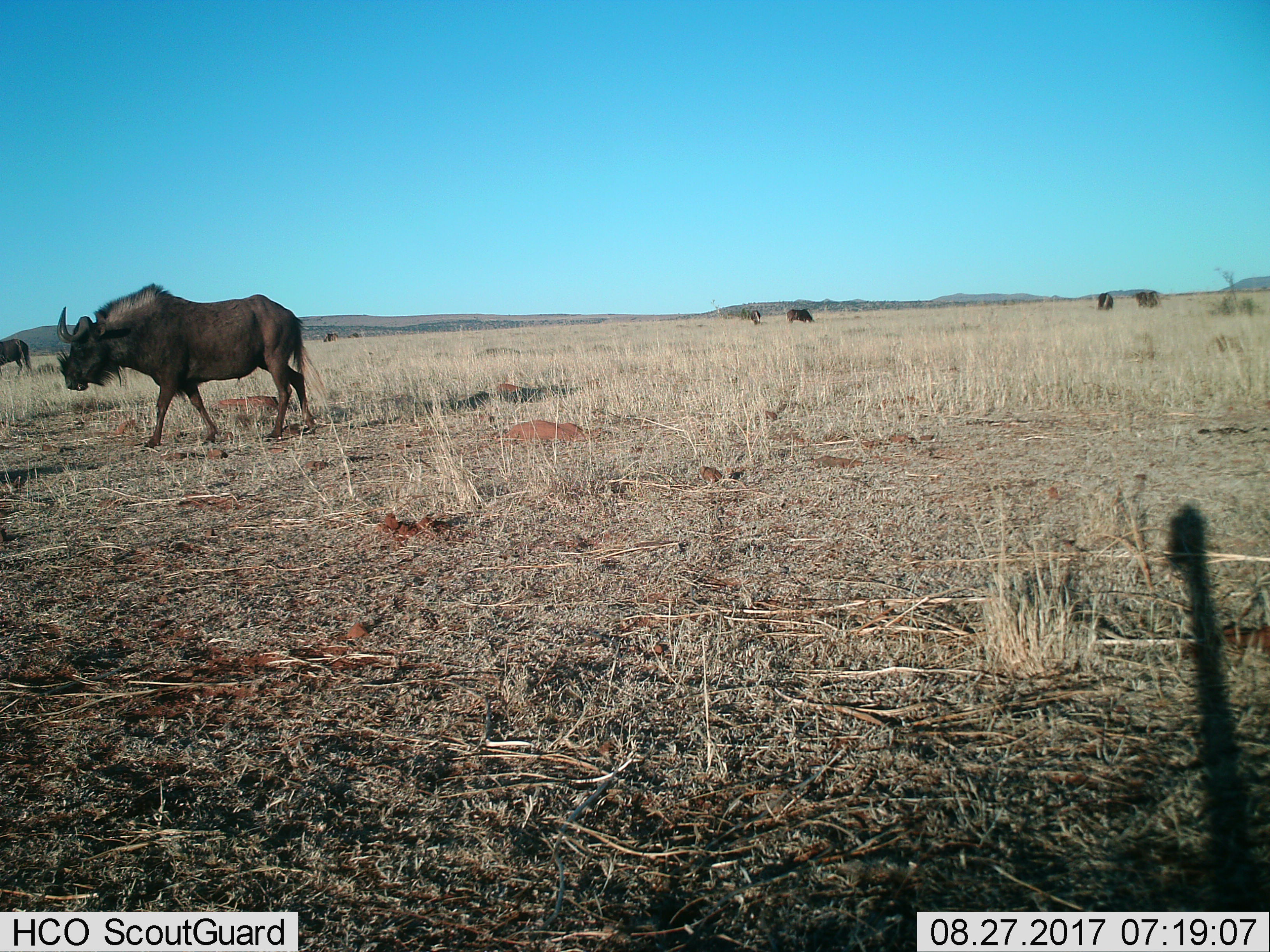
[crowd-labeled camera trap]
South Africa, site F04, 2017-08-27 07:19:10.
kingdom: Animalia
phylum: Chordata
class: Mammalia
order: Artiodactyla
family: Bovidae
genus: Connochaetes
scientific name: Connochaetes gnou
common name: black wildebeest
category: wildebeestblack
Wildebeestblack (black wildebeest) (Connochaetes gnou), count 7. Behavior (volunteer vote fractions): standing 57%, resting 0%, moving 100%, interacting 29%. Young present (vote fraction): 0%. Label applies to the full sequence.